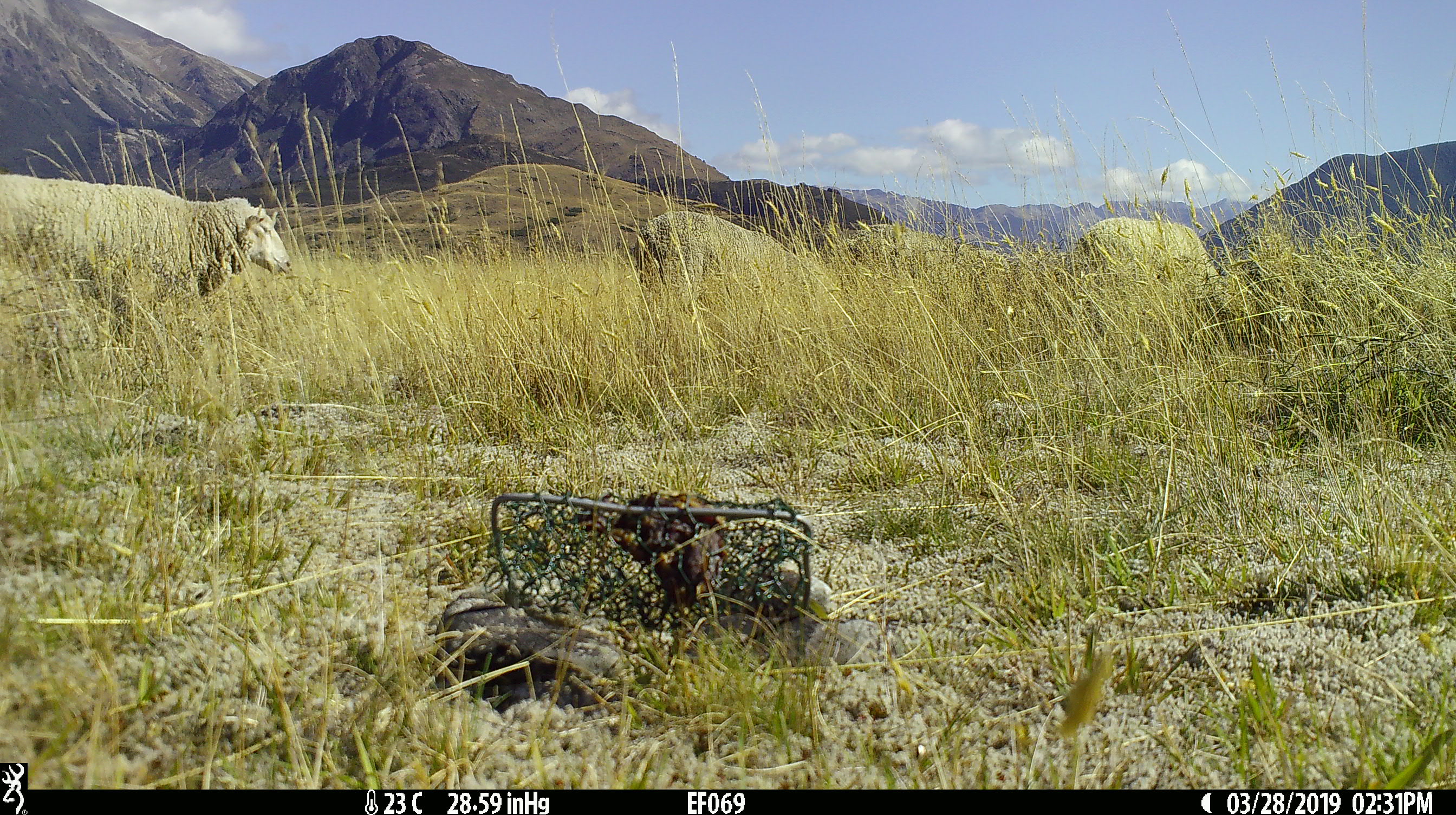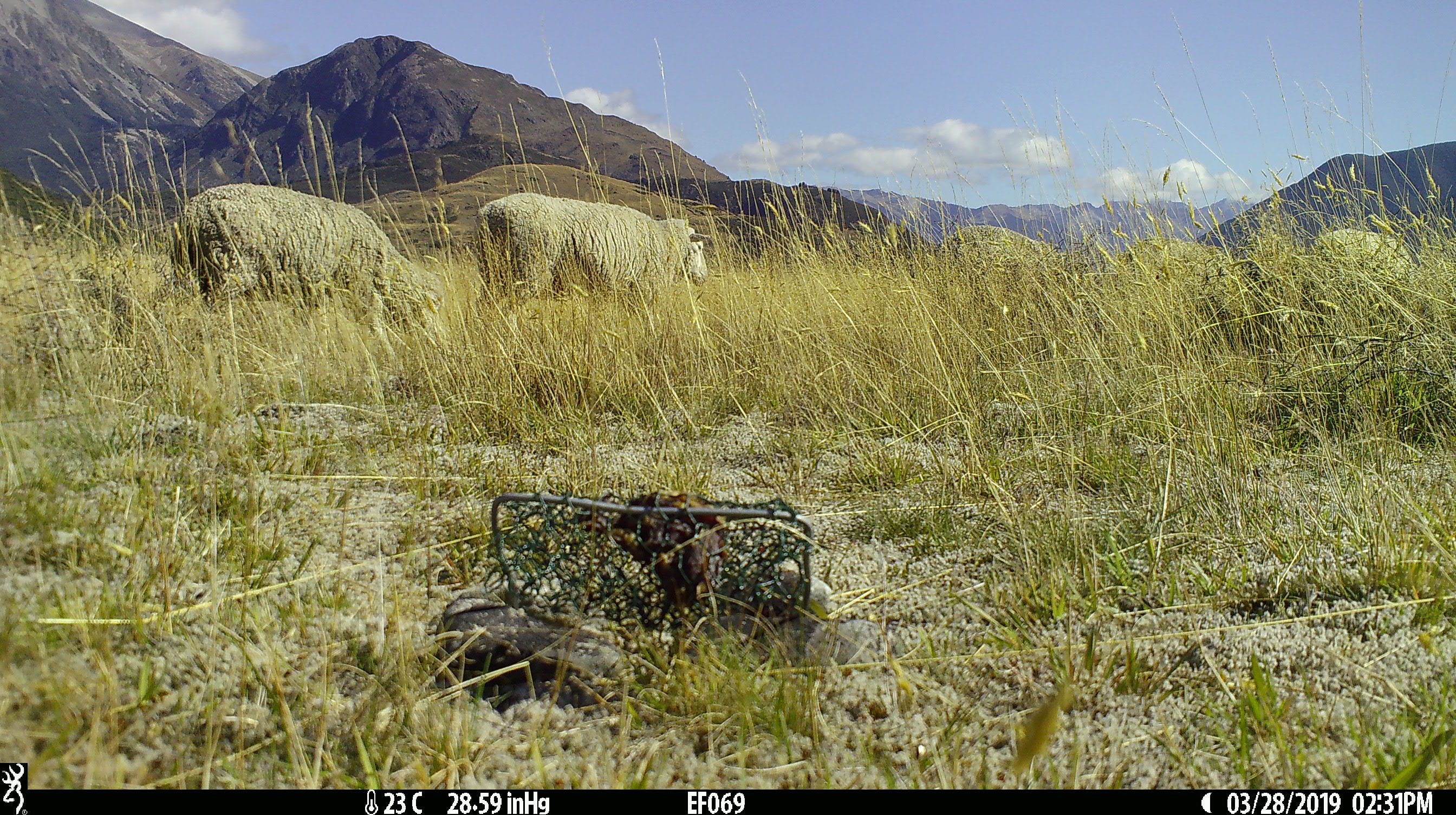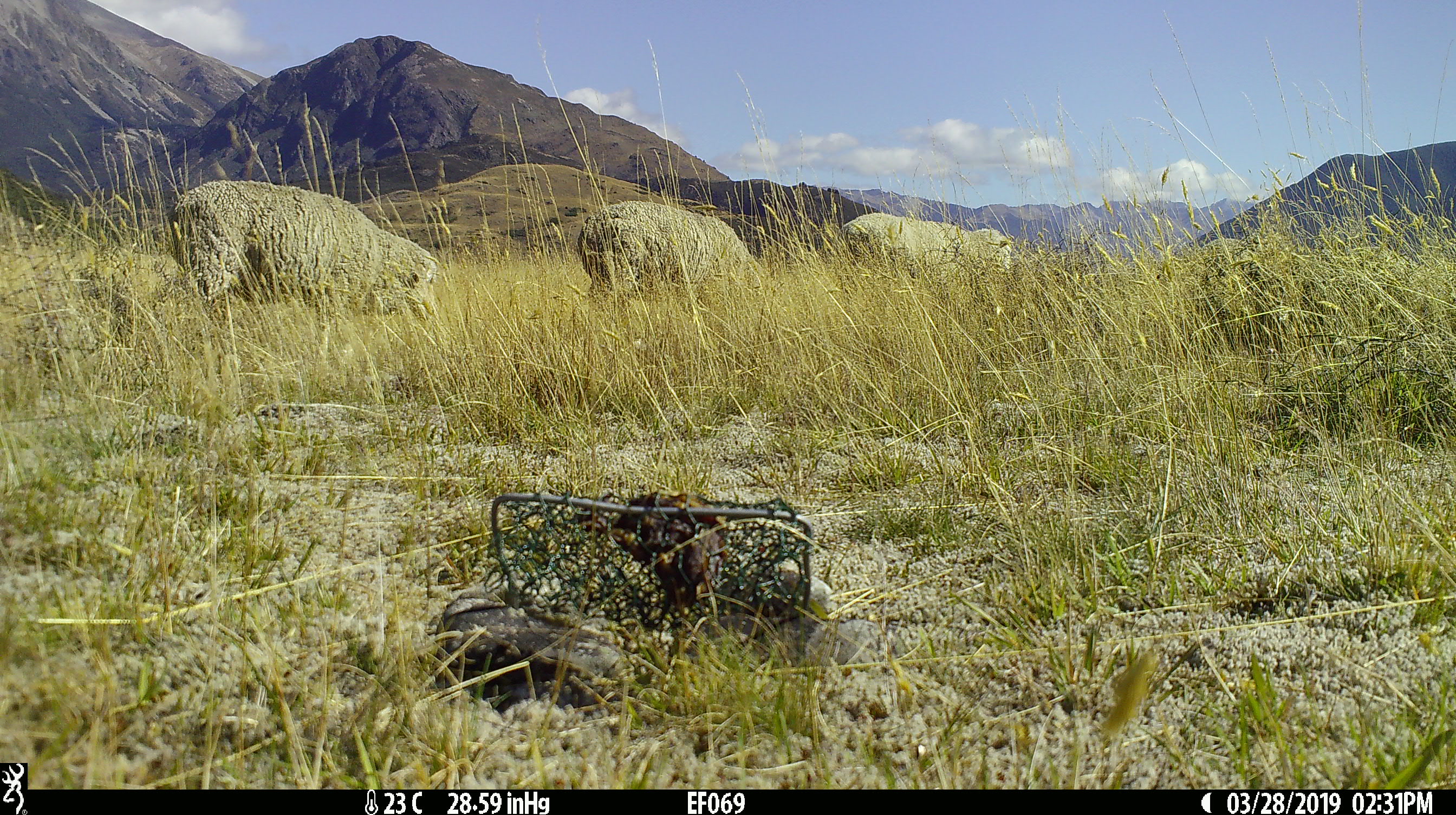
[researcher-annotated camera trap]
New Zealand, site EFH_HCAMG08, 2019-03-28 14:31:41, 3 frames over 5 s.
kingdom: Animalia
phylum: Chordata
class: Mammalia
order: Artiodactyla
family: Bovidae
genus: Ovis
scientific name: Ovis aries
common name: domestic sheep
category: sheep